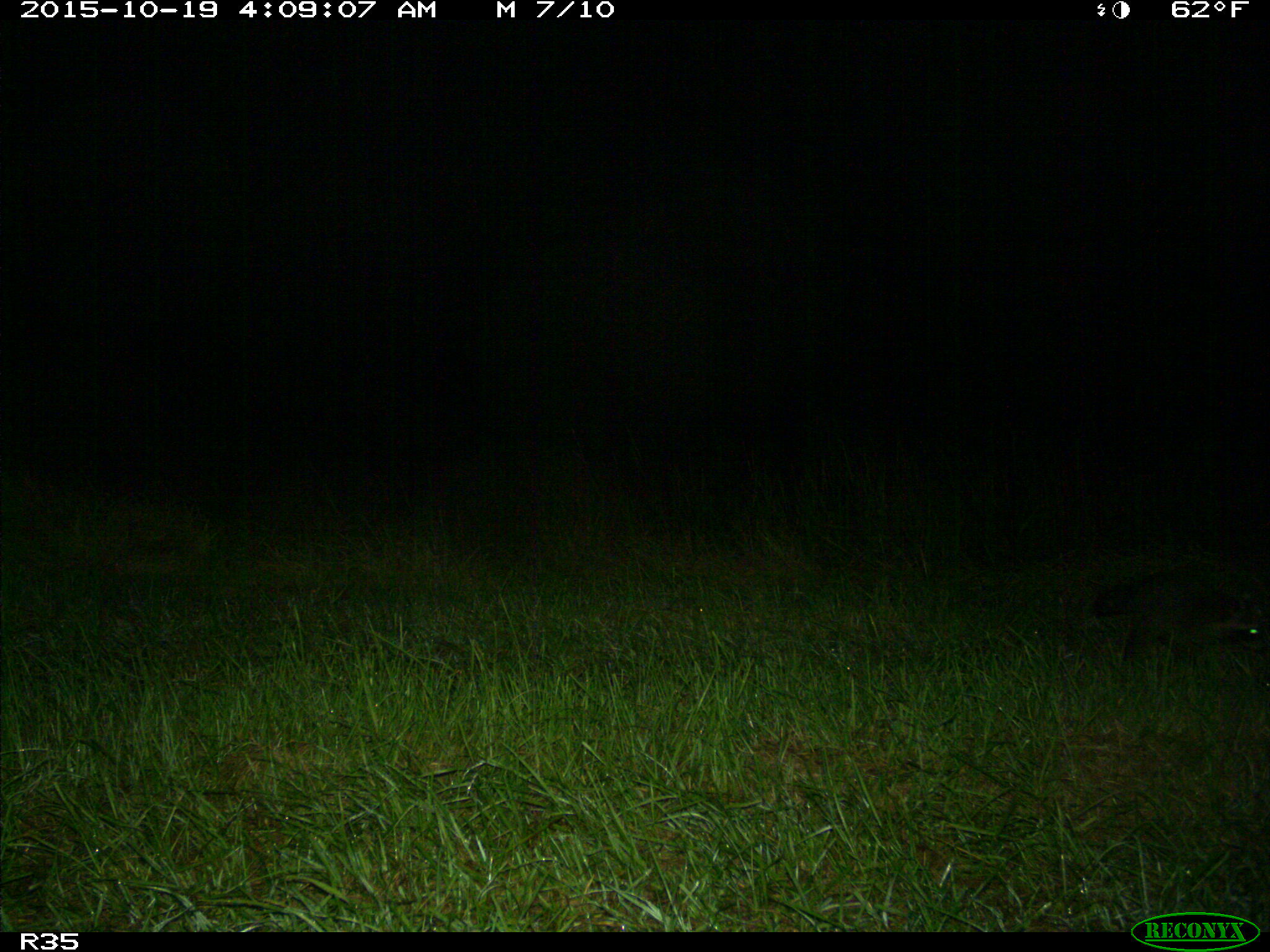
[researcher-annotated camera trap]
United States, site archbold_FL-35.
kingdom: Animalia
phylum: Chordata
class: Mammalia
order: Carnivora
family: Procyonidae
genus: Procyon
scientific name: Procyon lotor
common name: common raccoon